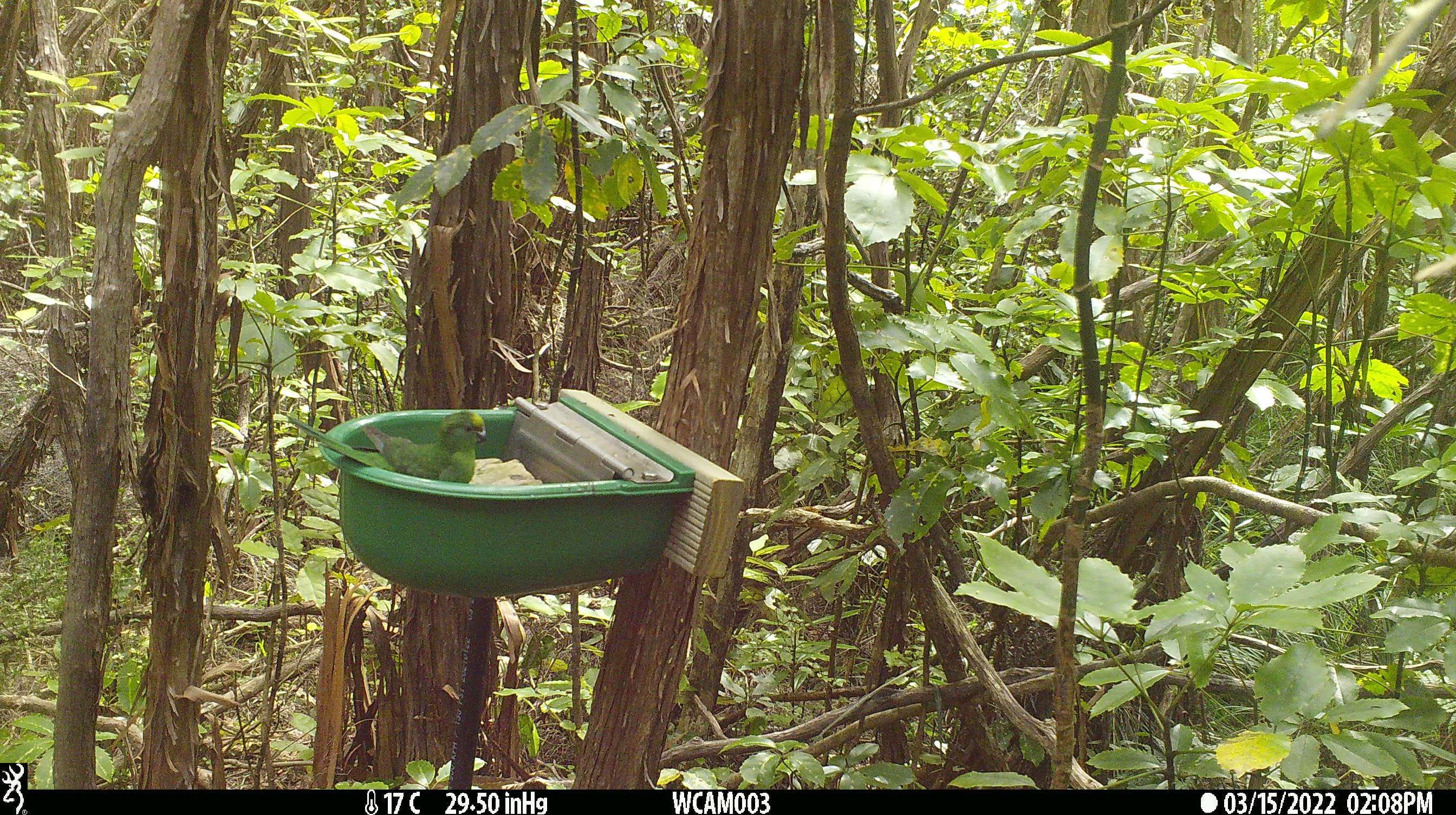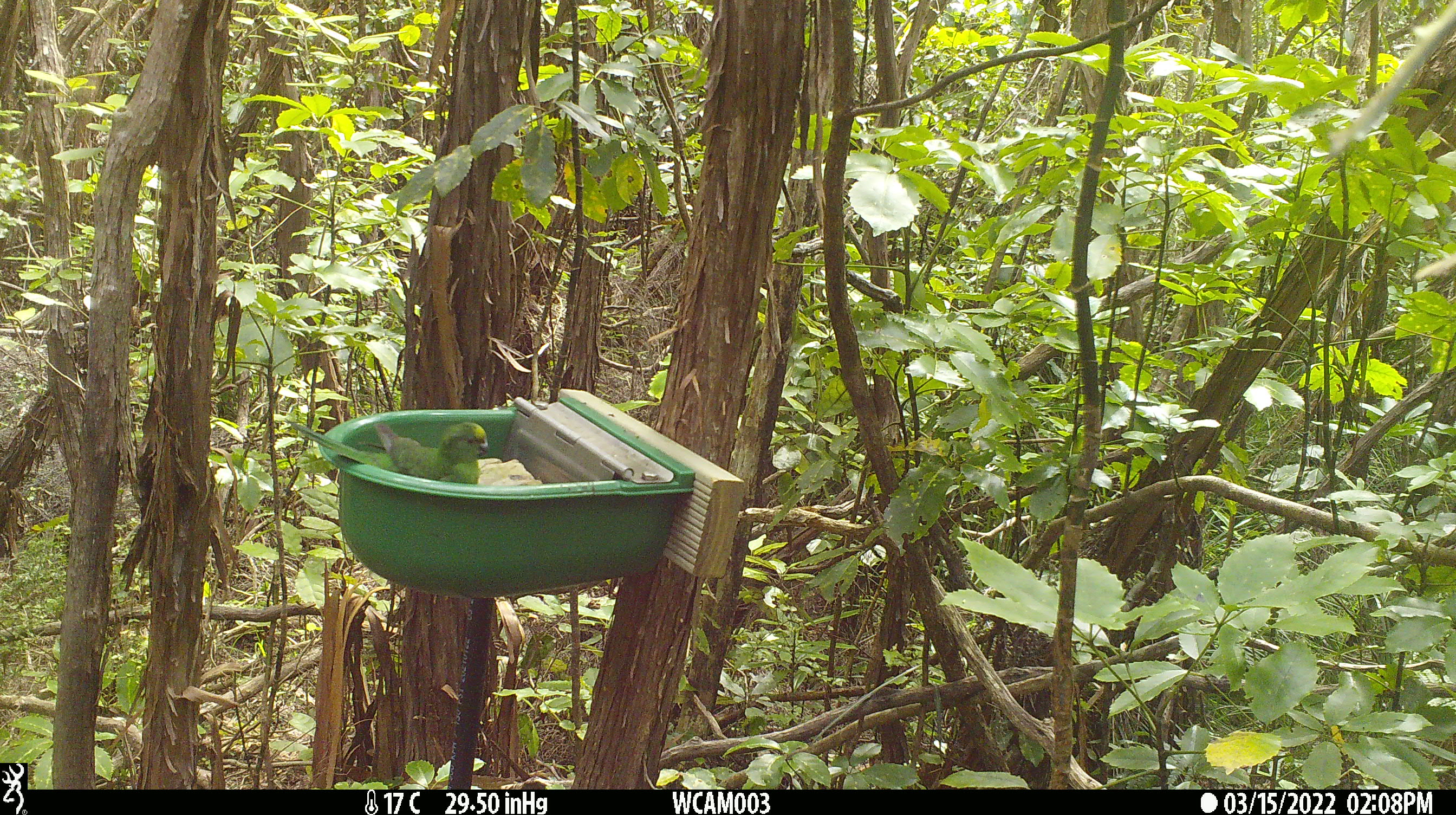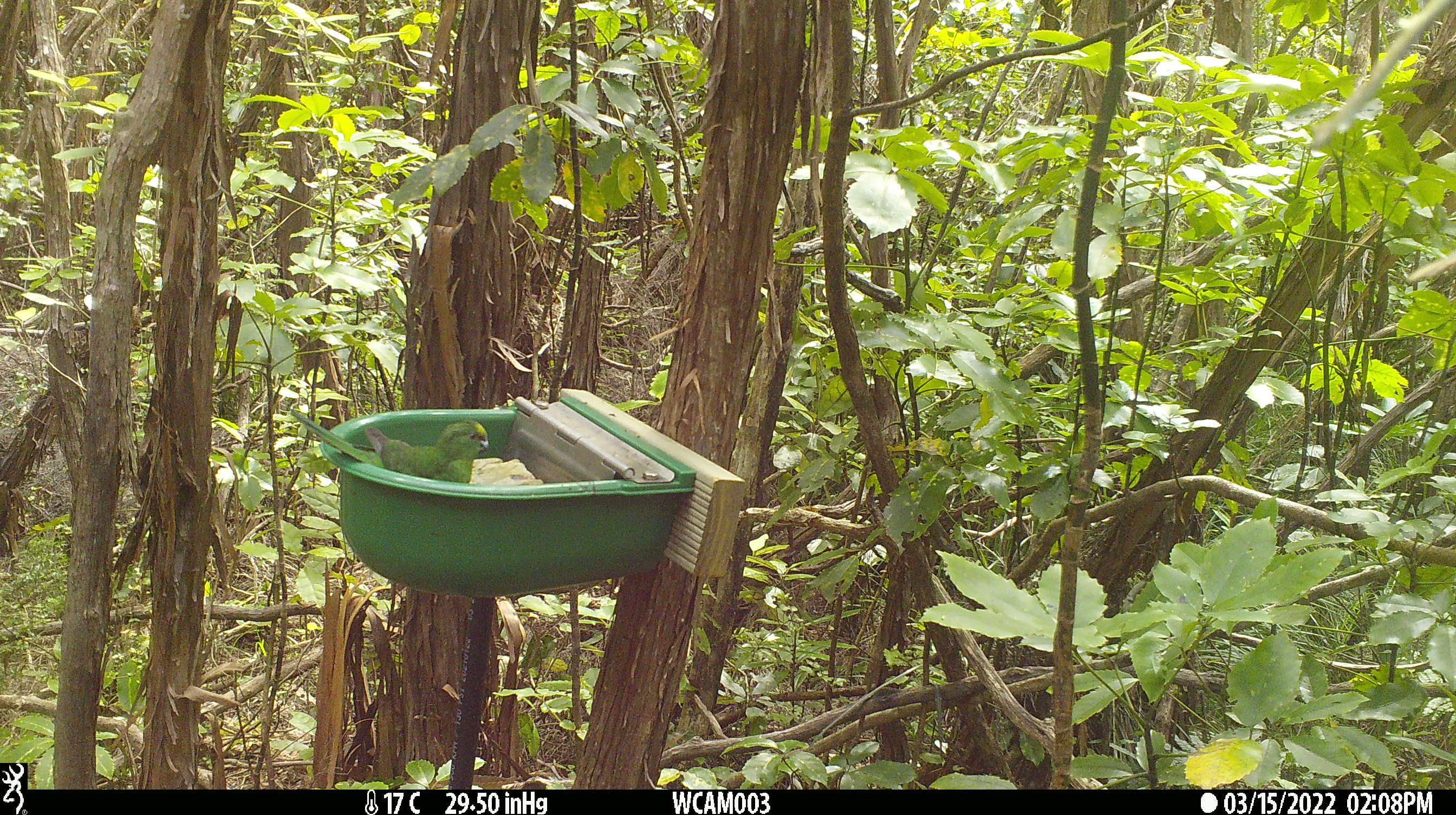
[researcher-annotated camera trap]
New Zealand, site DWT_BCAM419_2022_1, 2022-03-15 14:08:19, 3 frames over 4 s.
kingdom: Animalia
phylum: Chordata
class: Aves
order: Psittaciformes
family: Psittaculidae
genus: Cyanoramphus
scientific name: Cyanoramphus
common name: parakeet